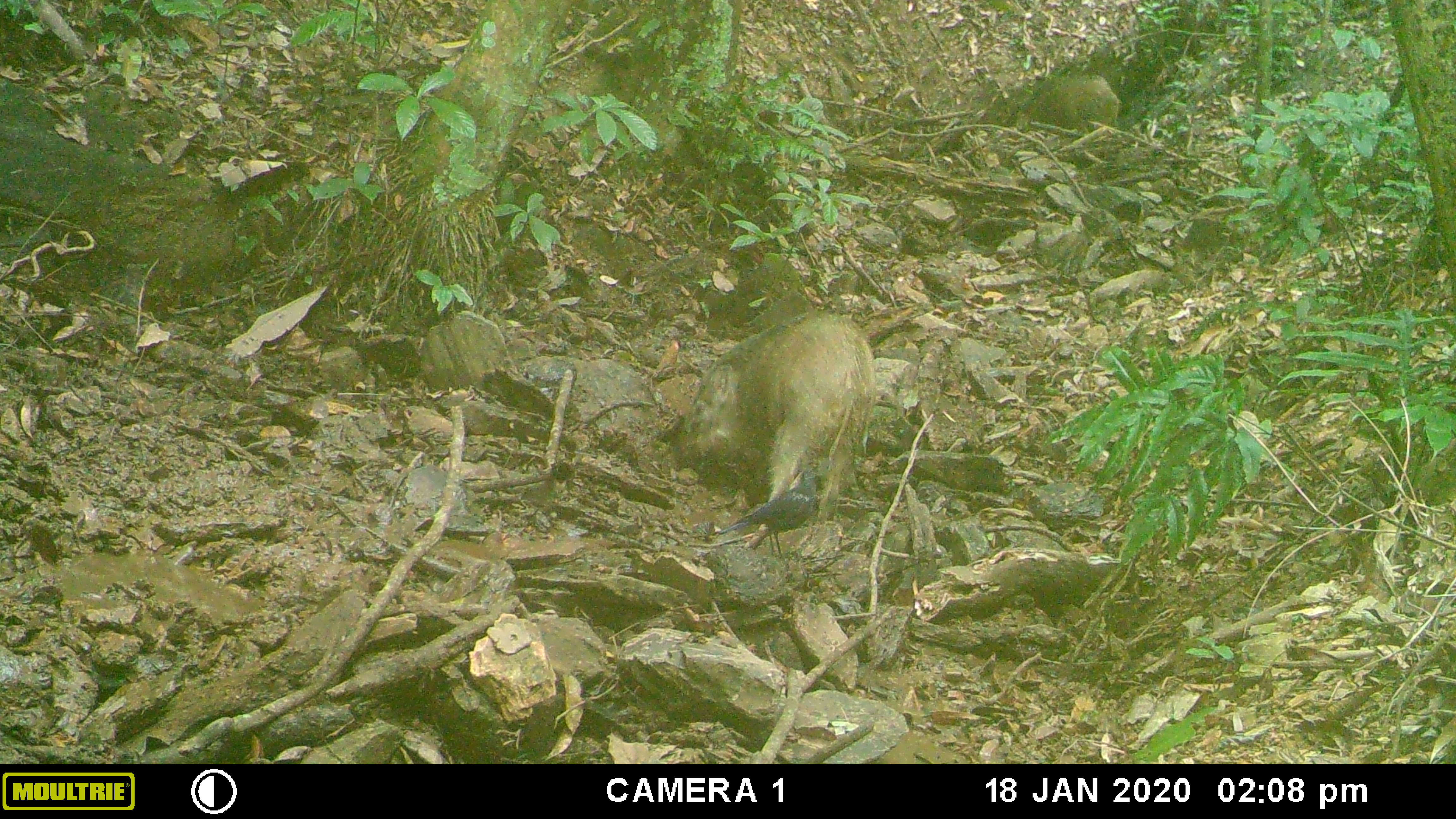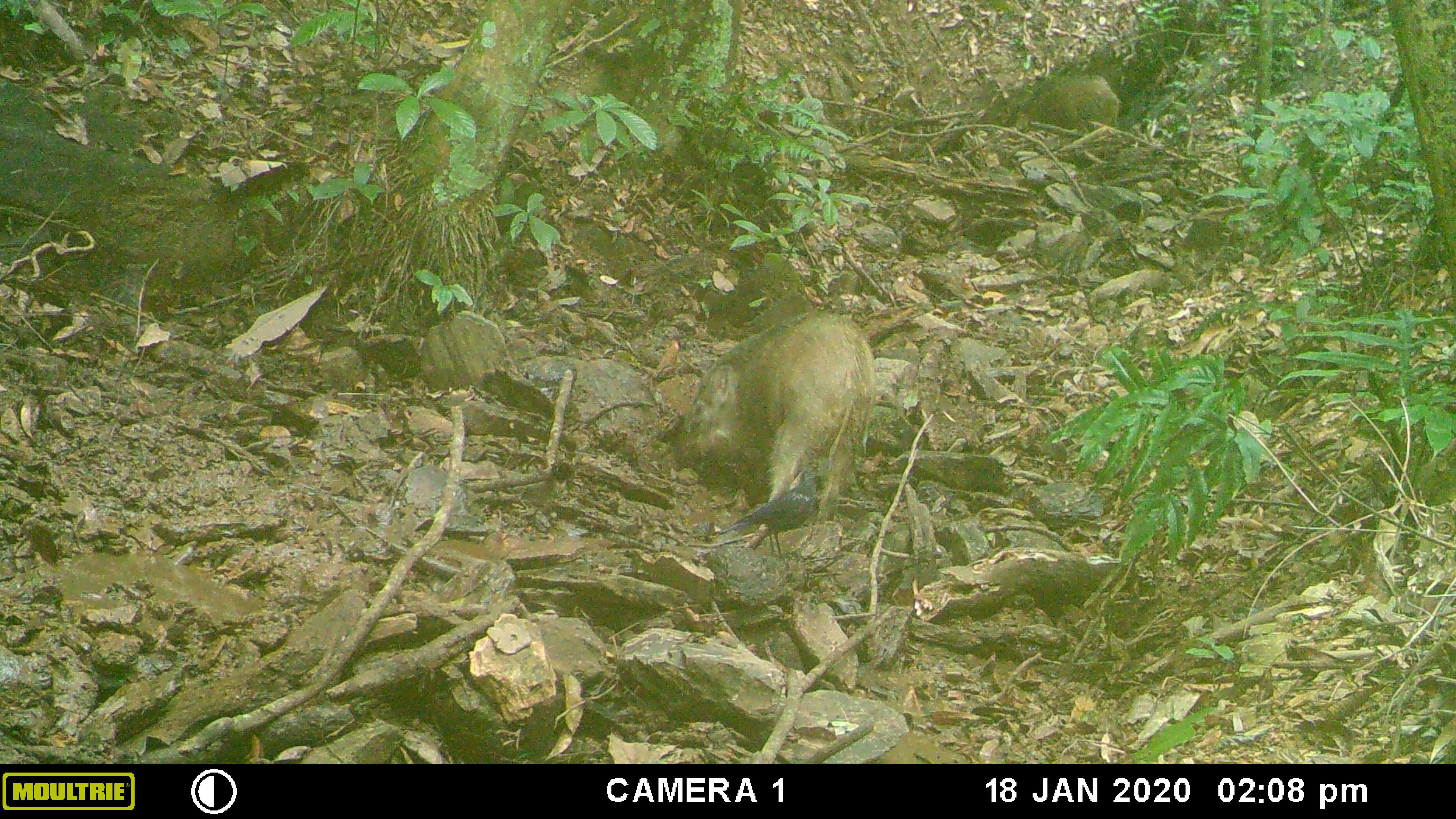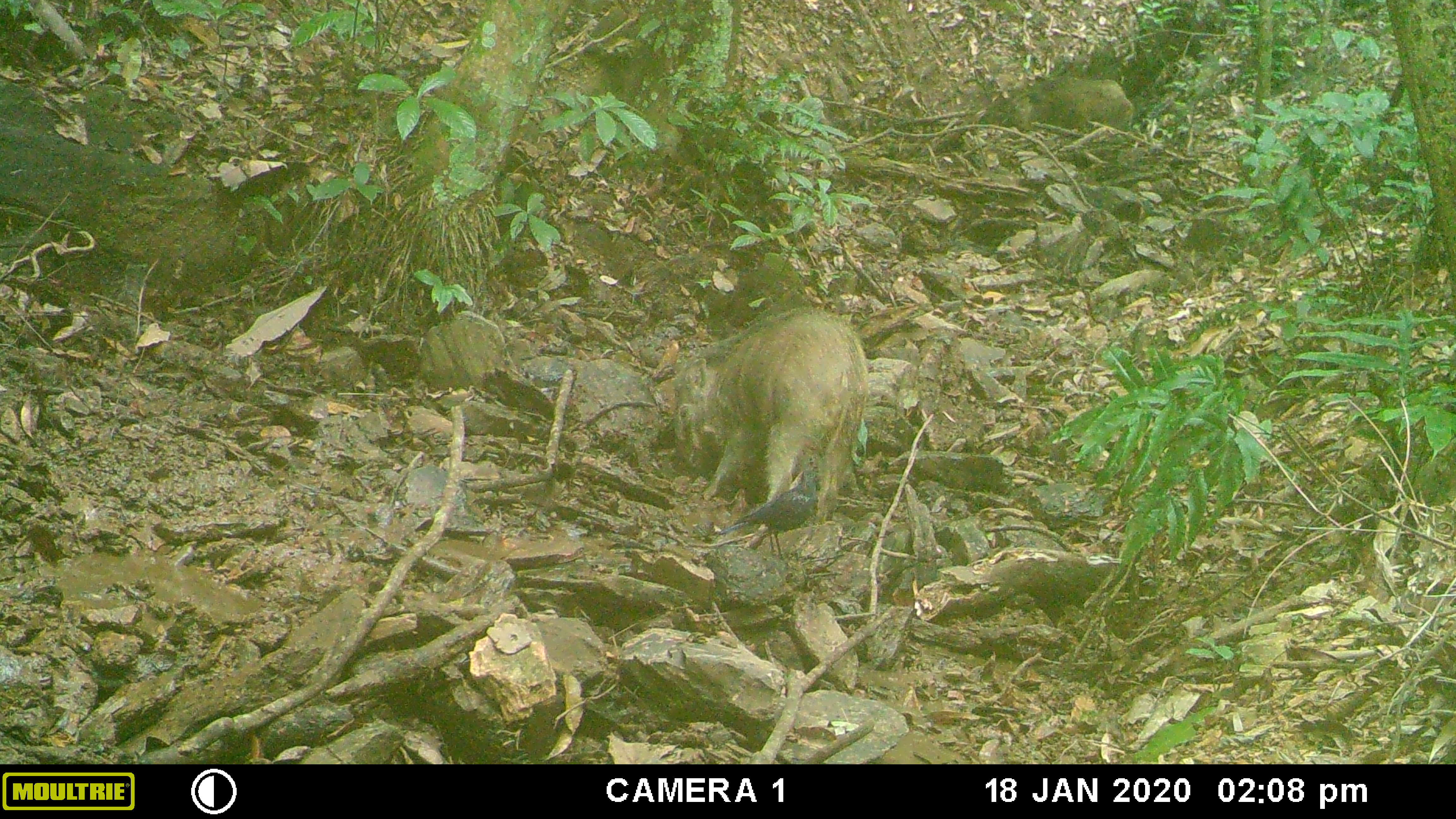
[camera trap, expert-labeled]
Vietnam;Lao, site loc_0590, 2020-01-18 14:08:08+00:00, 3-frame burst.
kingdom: Animalia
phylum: Chordata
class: Aves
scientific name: Aves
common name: bird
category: unidentified bird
Unidentified bird (bird) (Aves). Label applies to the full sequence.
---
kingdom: Animalia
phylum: Chordata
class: Mammalia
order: Artiodactyla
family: Suidae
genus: Sus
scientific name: Sus scrofa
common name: eurasian wild pig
Eurasian wild pig (Sus scrofa). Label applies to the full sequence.